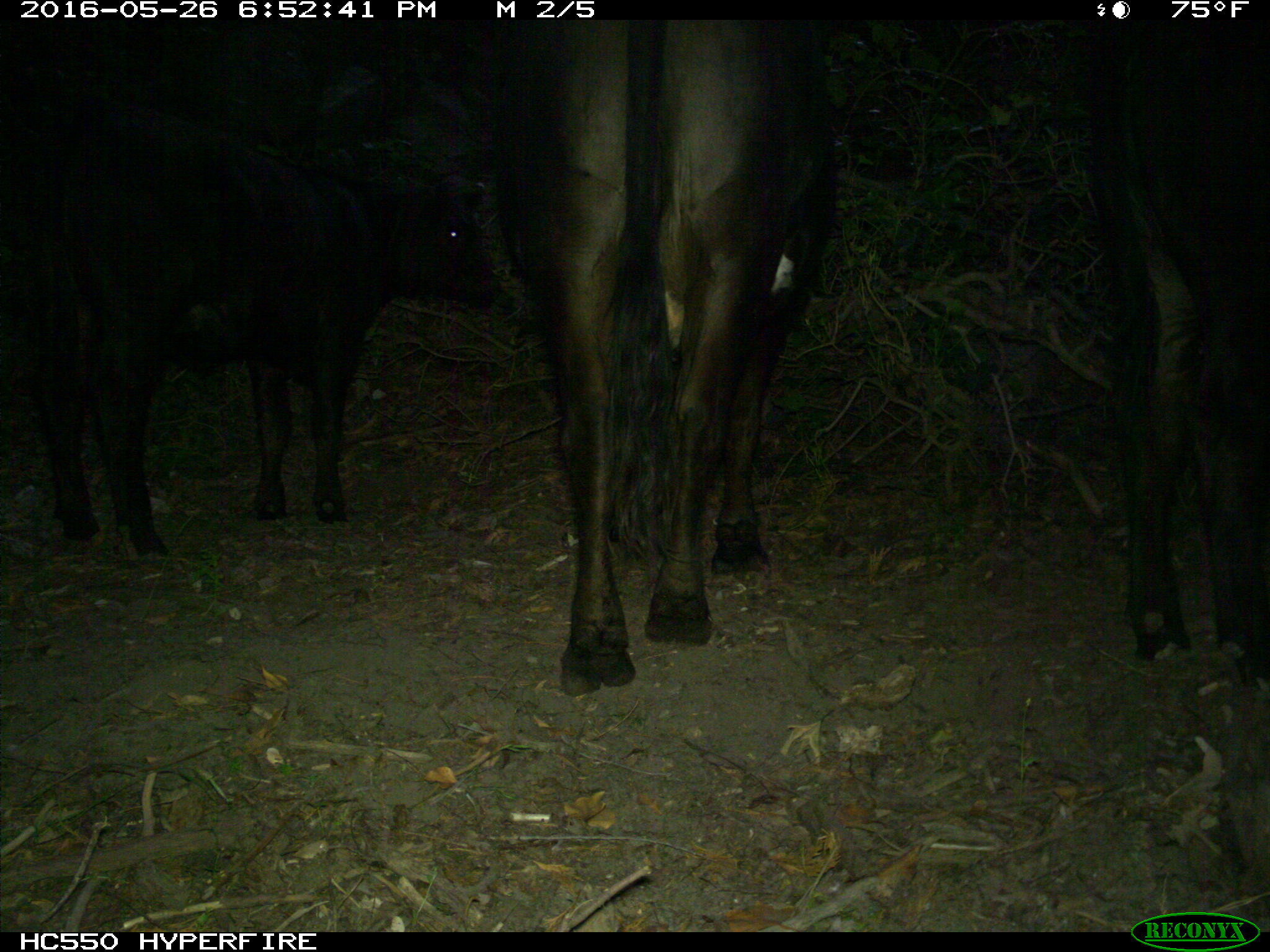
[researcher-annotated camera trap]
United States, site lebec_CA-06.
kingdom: Animalia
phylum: Chordata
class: Mammalia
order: Artiodactyla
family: Bovidae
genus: Bos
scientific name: Bos taurus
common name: domestic cow